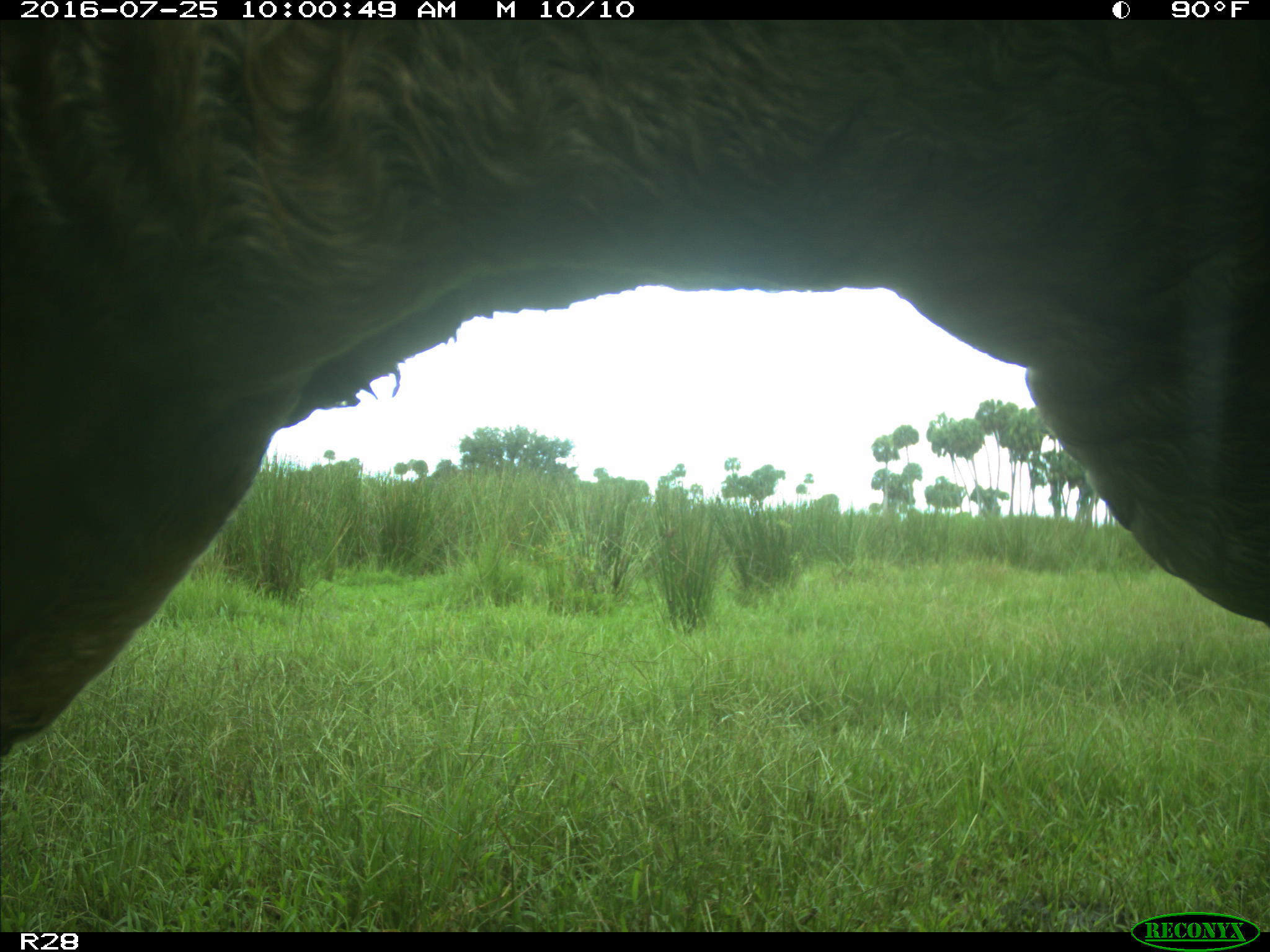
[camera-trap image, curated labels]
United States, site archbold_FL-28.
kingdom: Animalia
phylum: Chordata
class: Mammalia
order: Artiodactyla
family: Bovidae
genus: Bos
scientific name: Bos taurus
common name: domestic cow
Bos taurus (domestic cow).